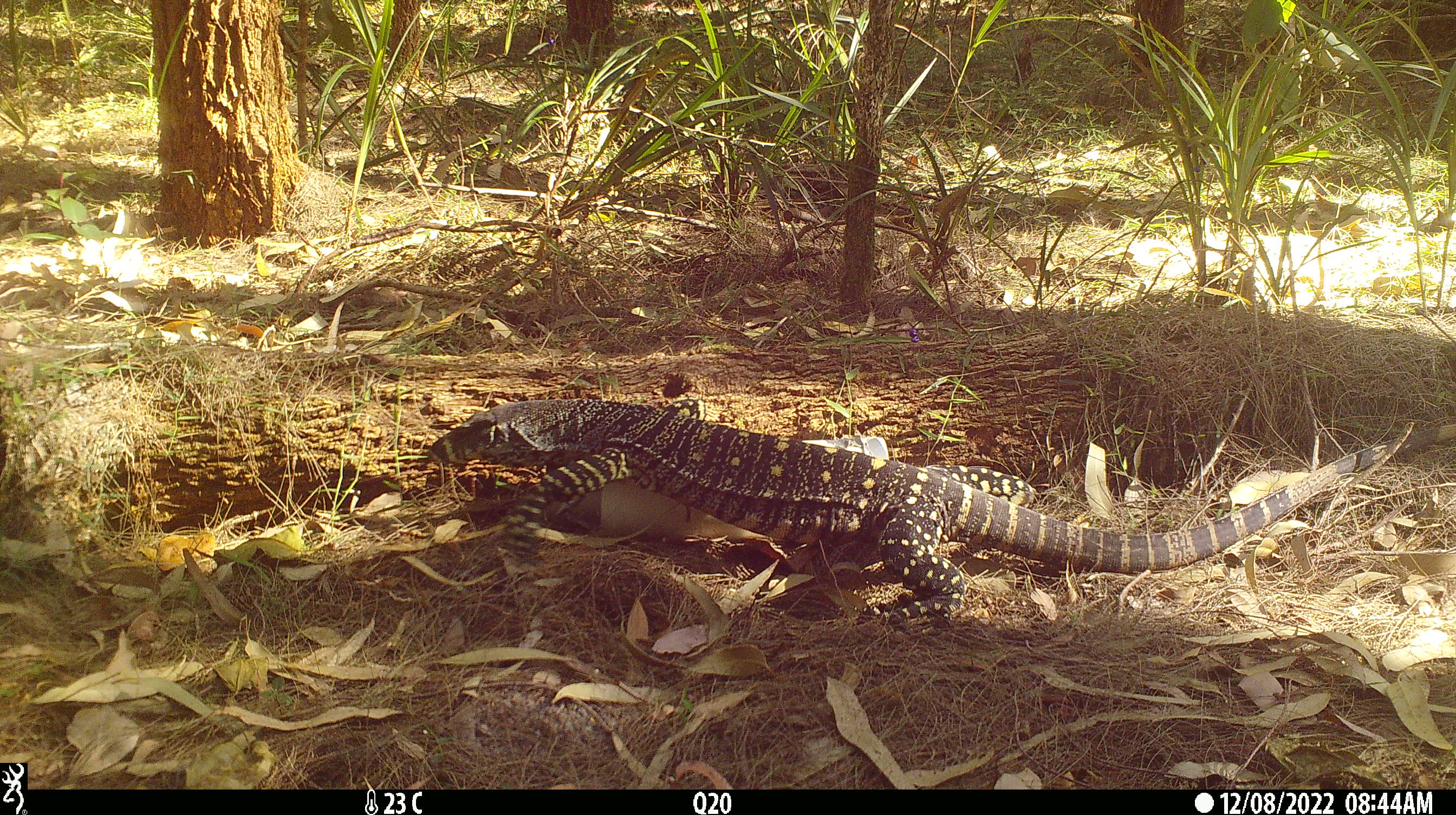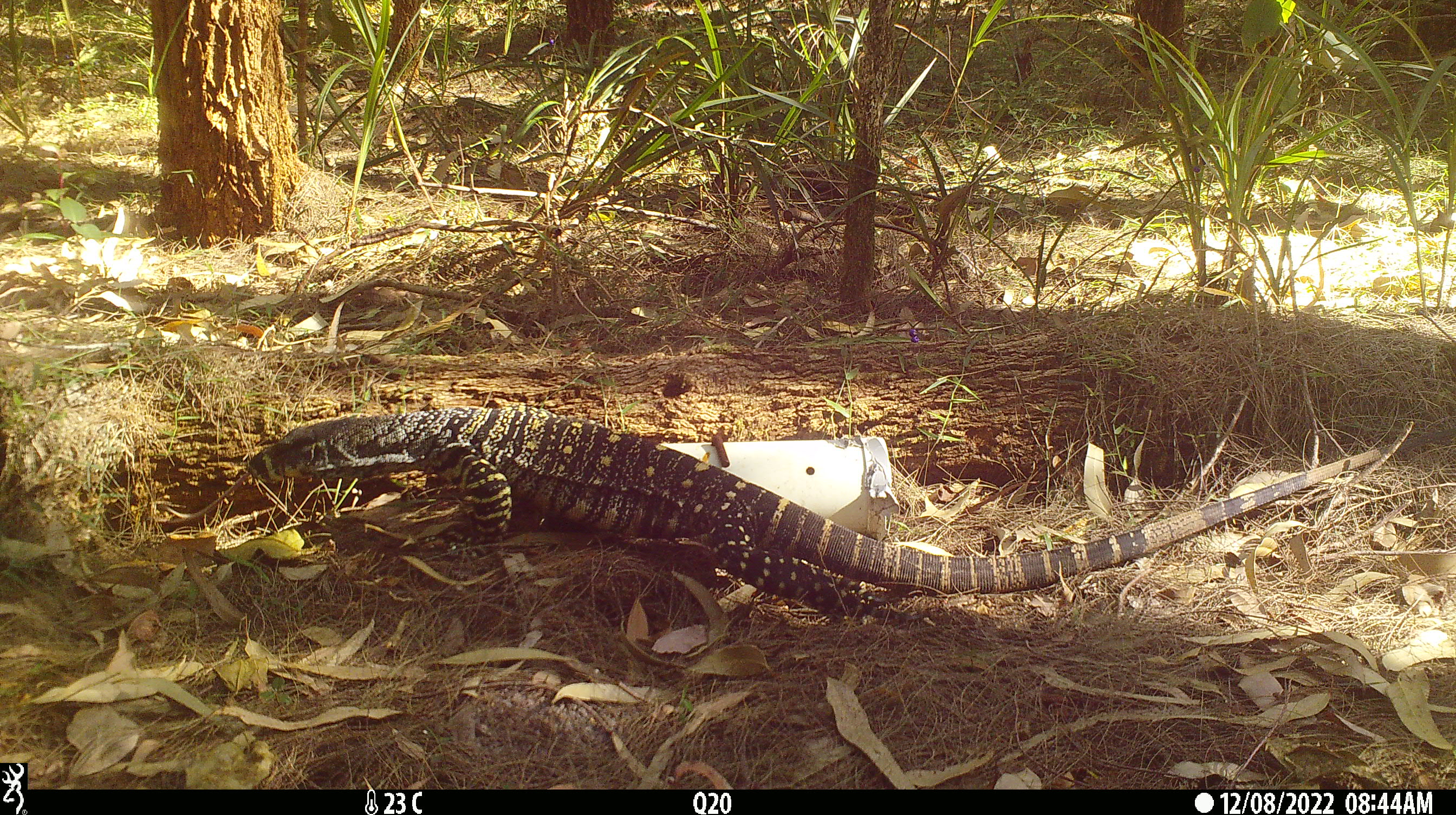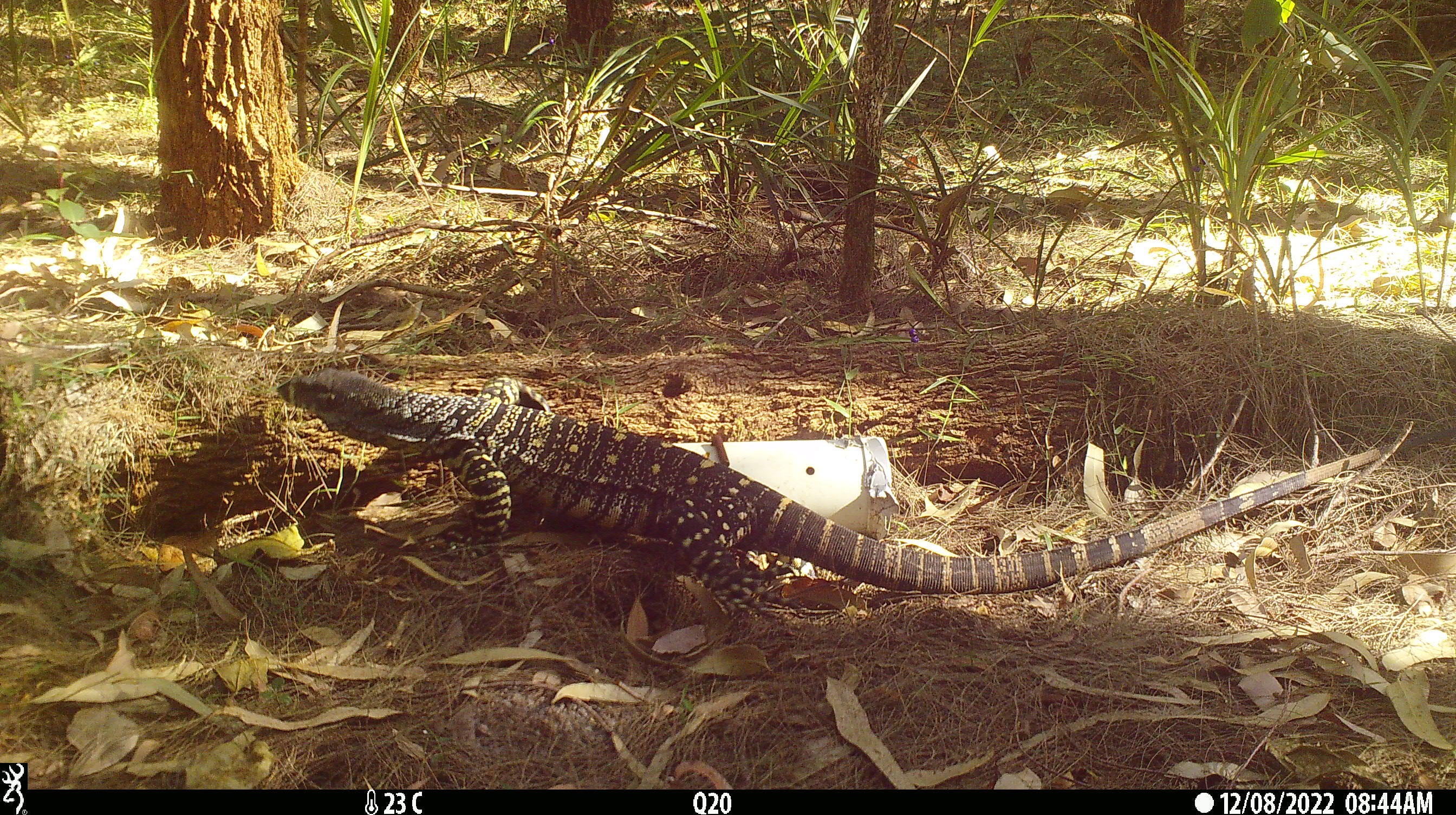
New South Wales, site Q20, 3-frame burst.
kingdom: Animalia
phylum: Chordata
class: Reptilia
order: Squamata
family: Varanidae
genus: Varanus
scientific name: Varanus varius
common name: lace monitor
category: goanna